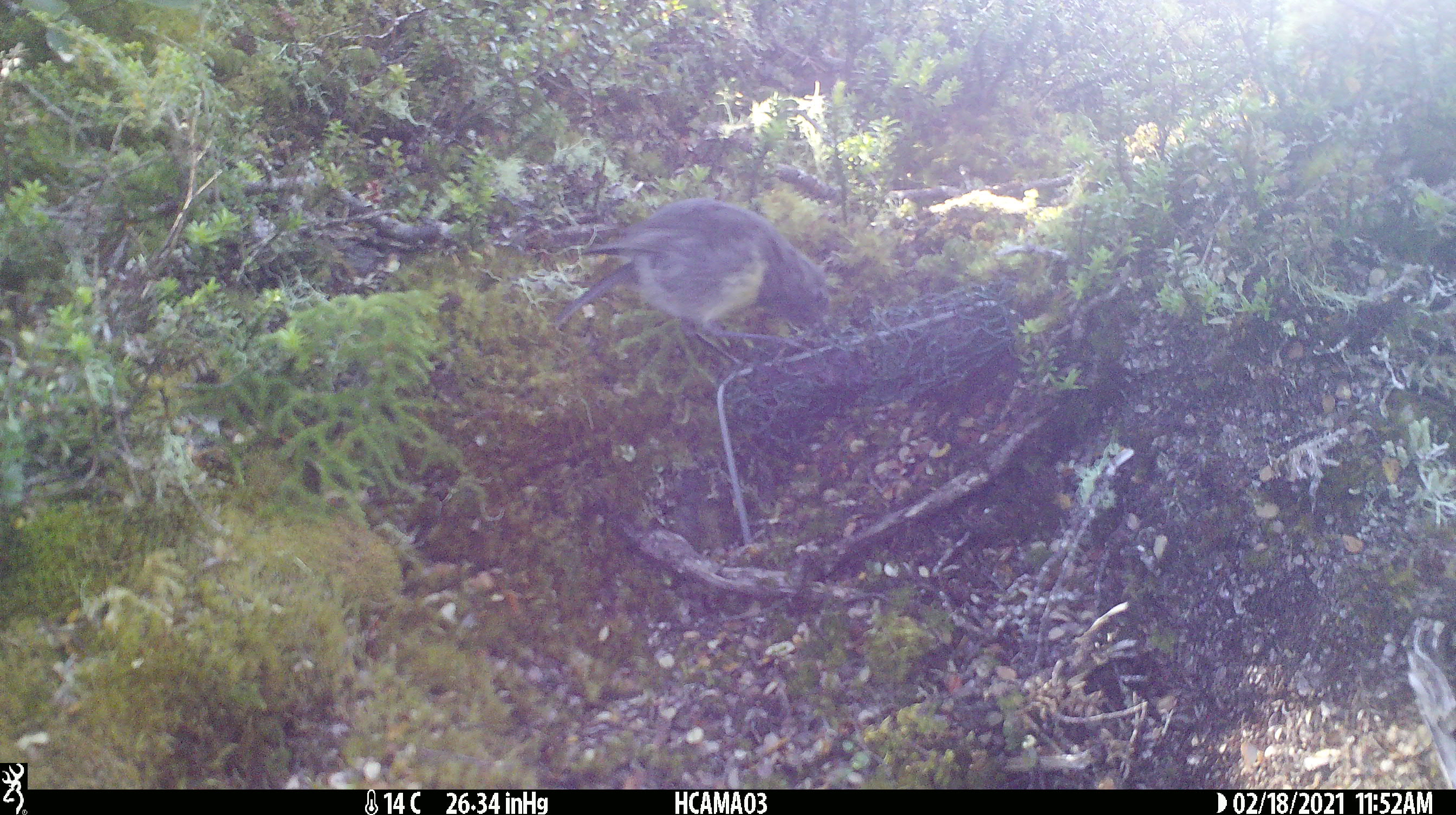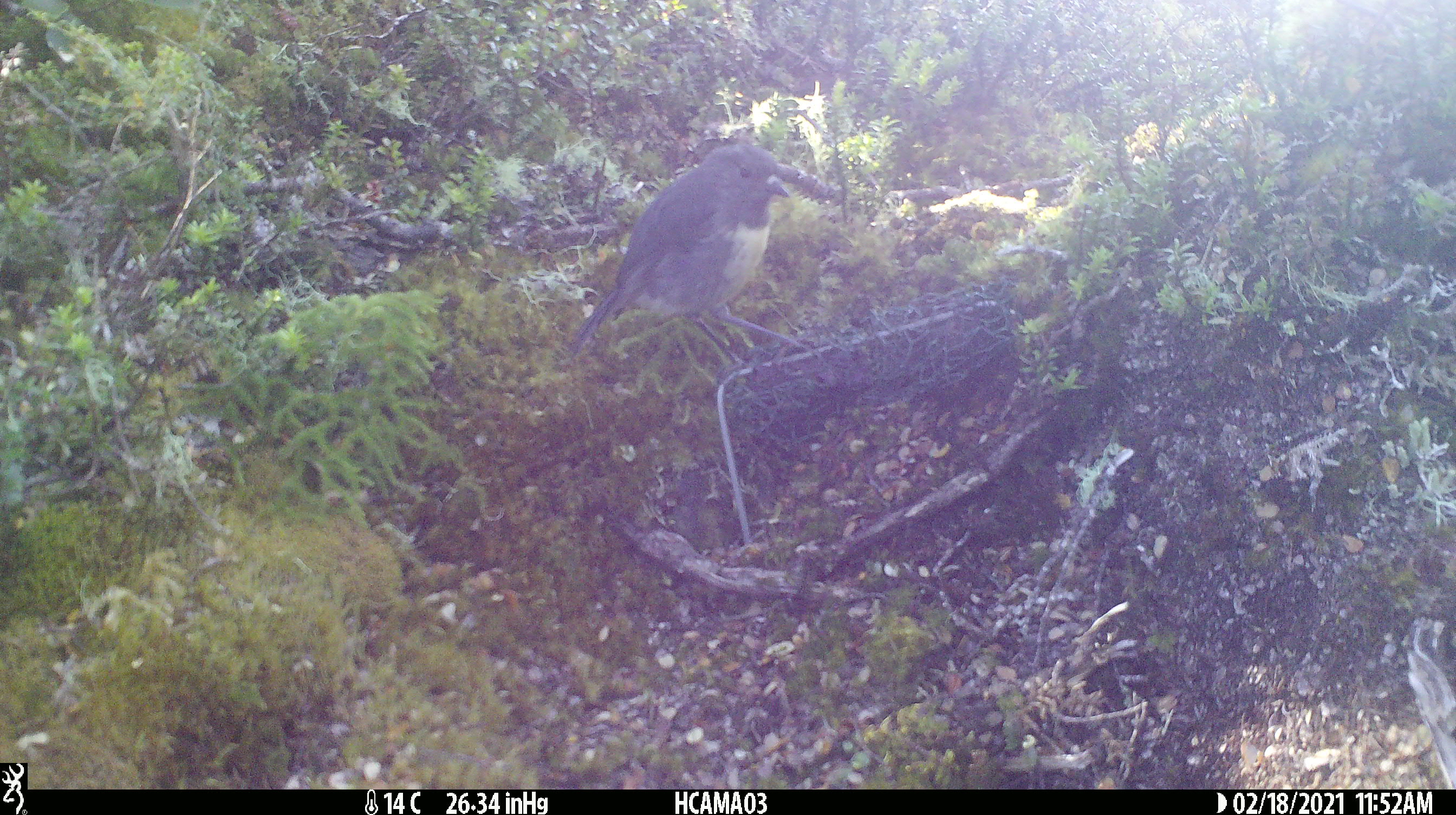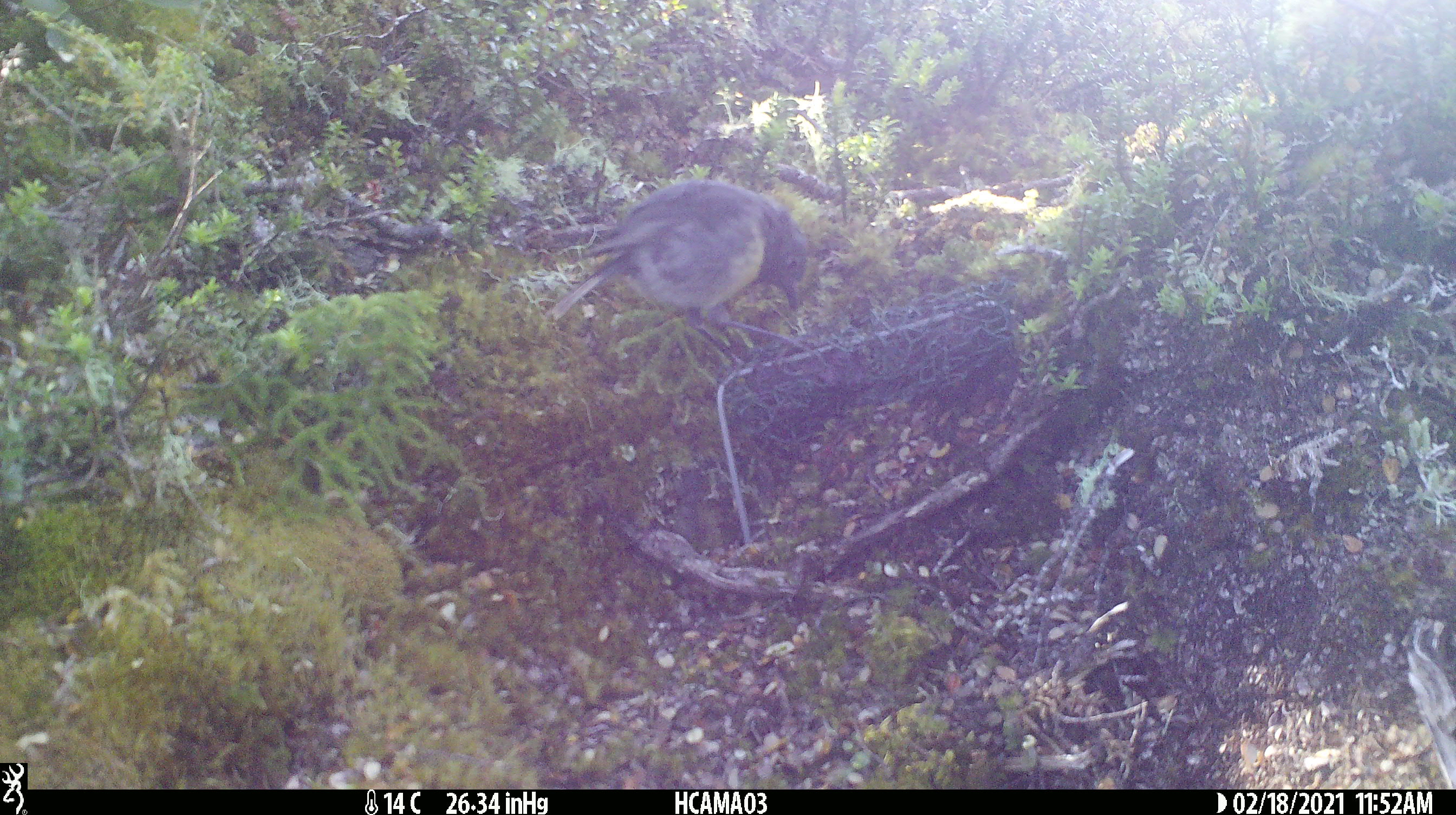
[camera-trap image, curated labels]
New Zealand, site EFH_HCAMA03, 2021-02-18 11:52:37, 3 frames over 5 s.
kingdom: Animalia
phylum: Chordata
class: Aves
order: Passeriformes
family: Petroicidae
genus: Petroica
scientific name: Petroica australis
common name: new zealand robin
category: robin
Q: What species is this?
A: Robin (new zealand robin) (Petroica australis).